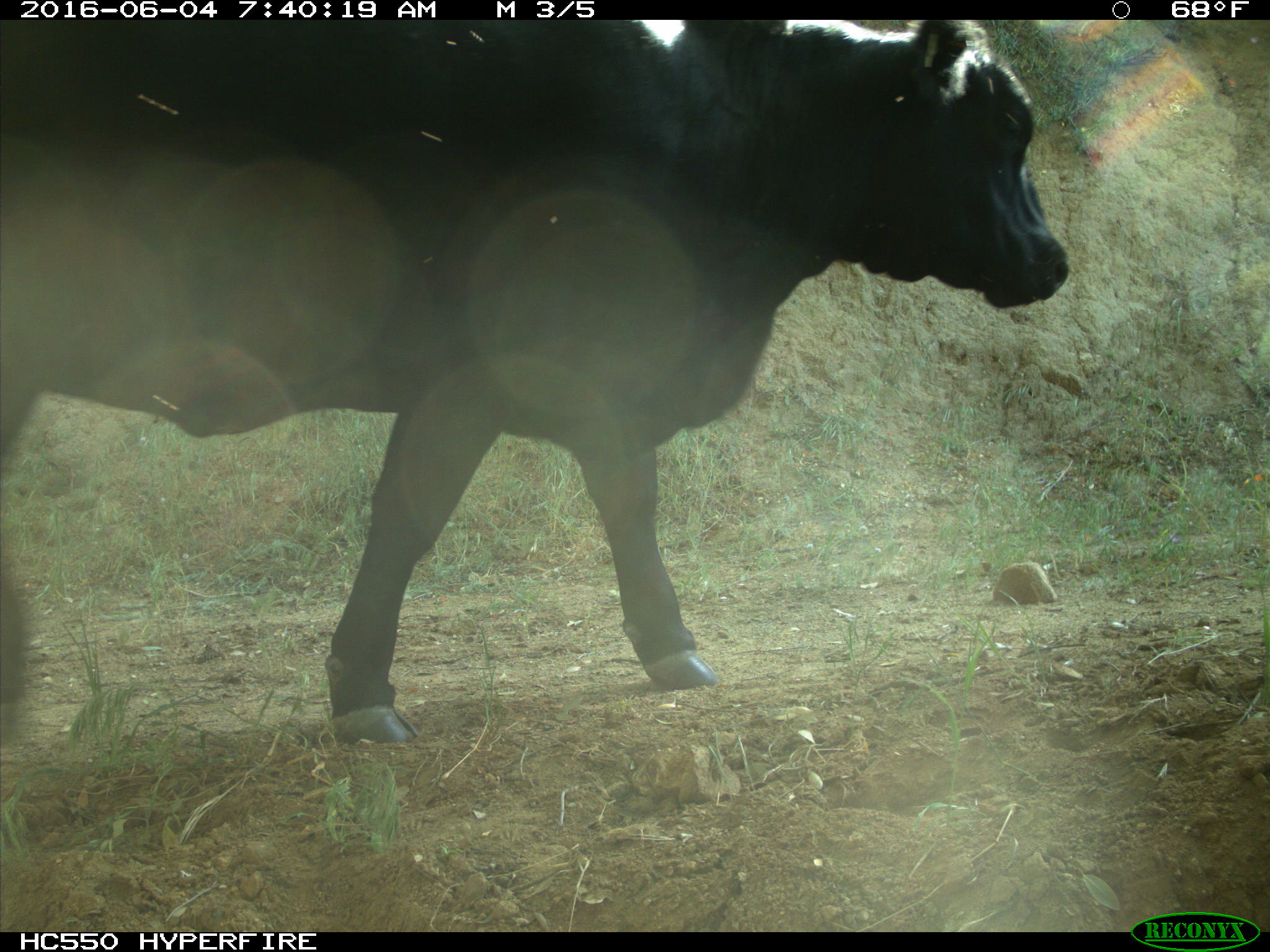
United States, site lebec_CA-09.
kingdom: Animalia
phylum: Chordata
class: Mammalia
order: Artiodactyla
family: Bovidae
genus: Bos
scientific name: Bos taurus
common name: domestic cow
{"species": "Bos taurus (domestic cow)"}